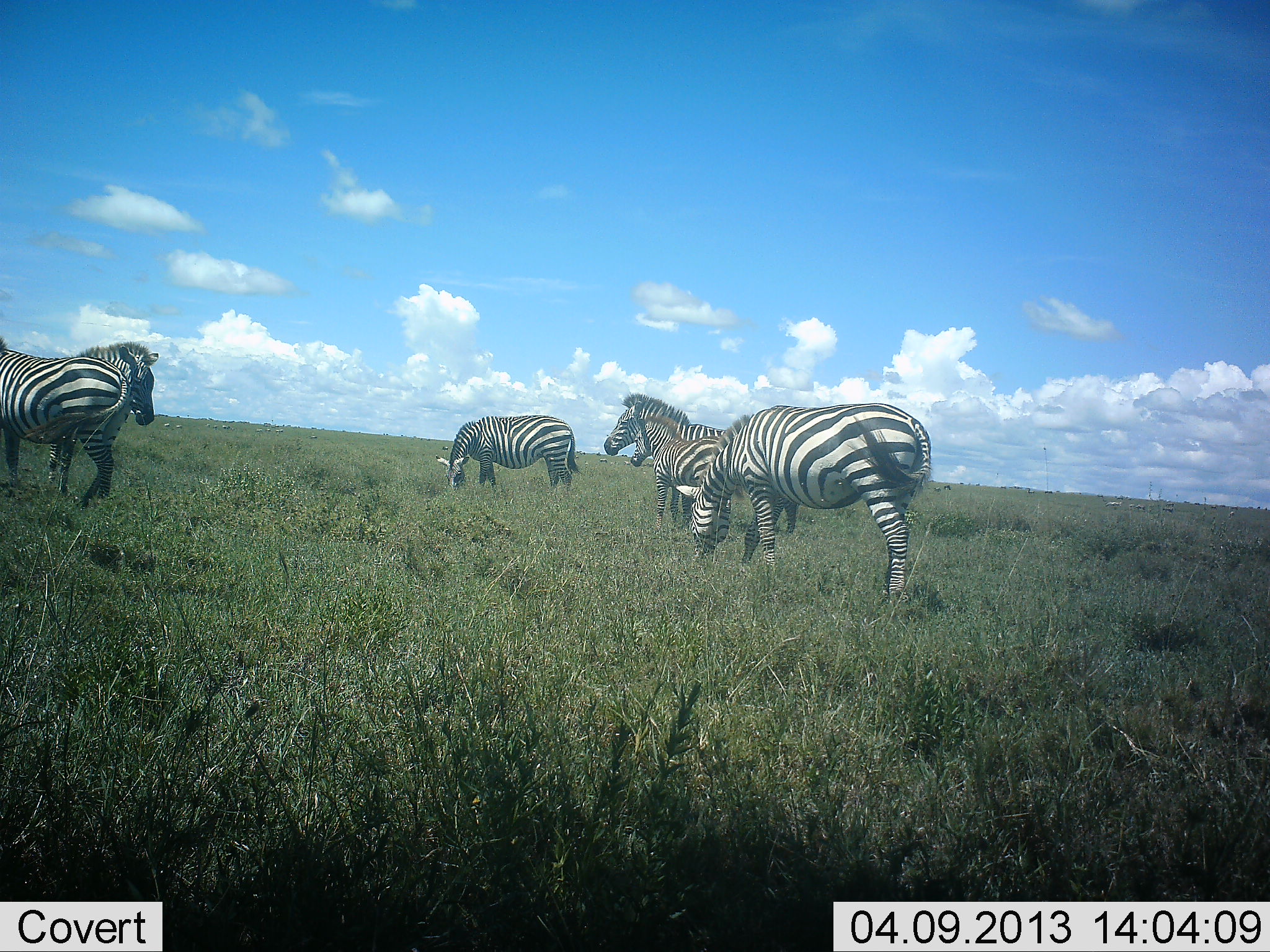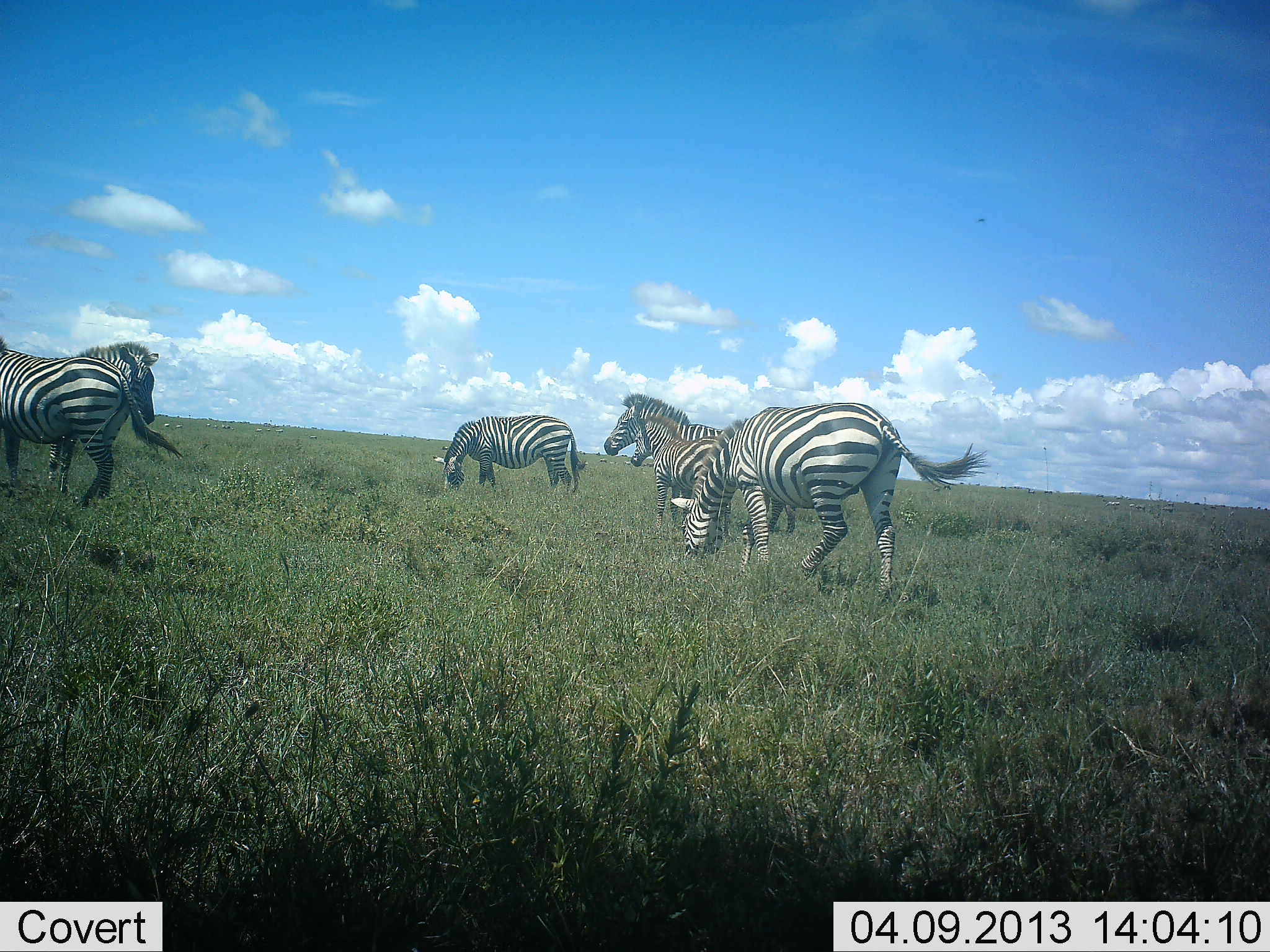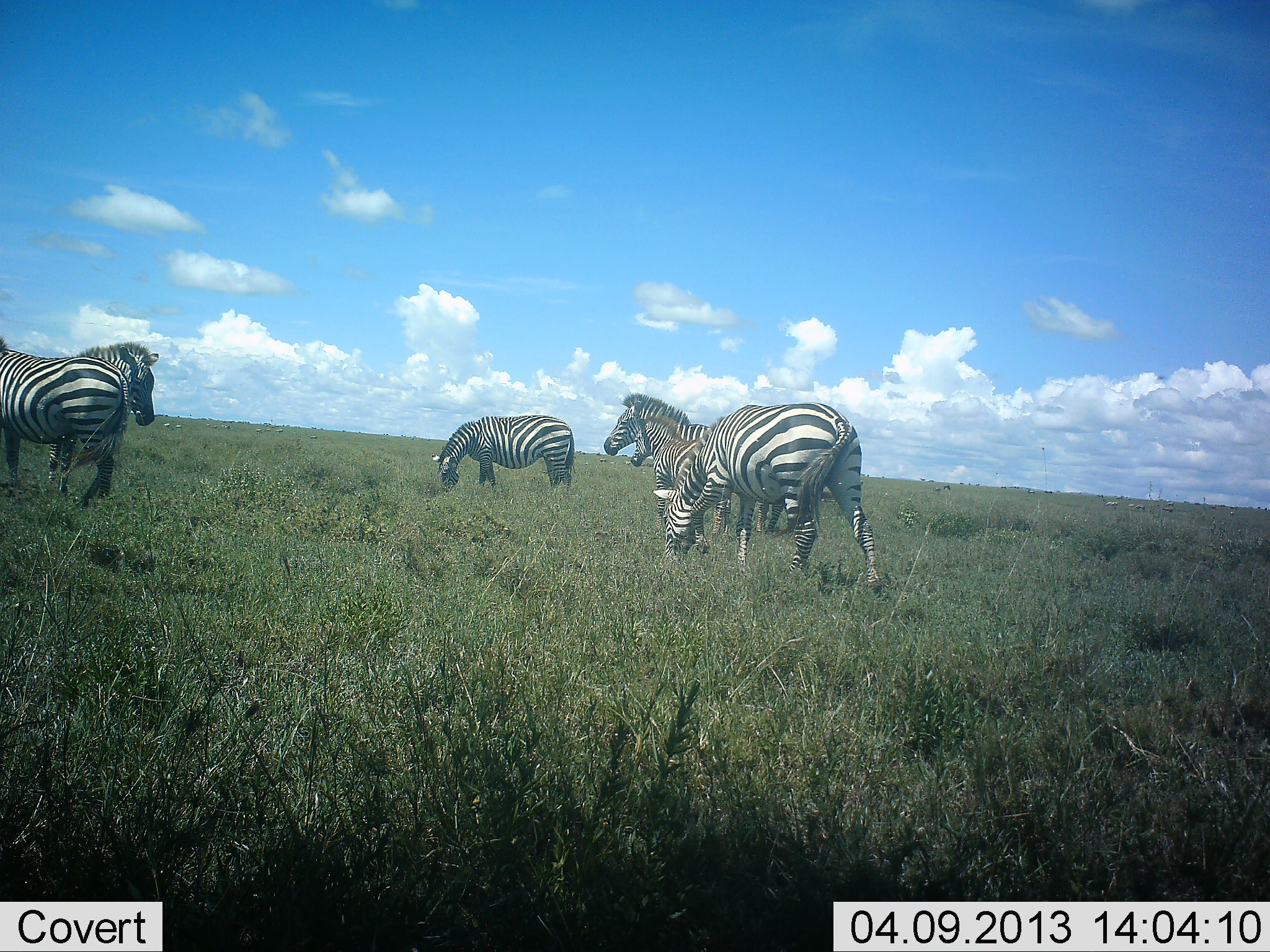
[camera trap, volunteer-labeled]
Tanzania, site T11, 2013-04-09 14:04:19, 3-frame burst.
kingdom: Animalia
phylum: Chordata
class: Mammalia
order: Perissodactyla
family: Equidae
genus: Equus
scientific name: Equus quagga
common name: plains zebra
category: zebra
Zebra (plains zebra) (Equus quagga), count 6. Behavior (volunteer vote fractions): standing 73%, resting 0%, moving 36%, interacting 9%. Young present (vote fraction): 41%. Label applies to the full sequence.